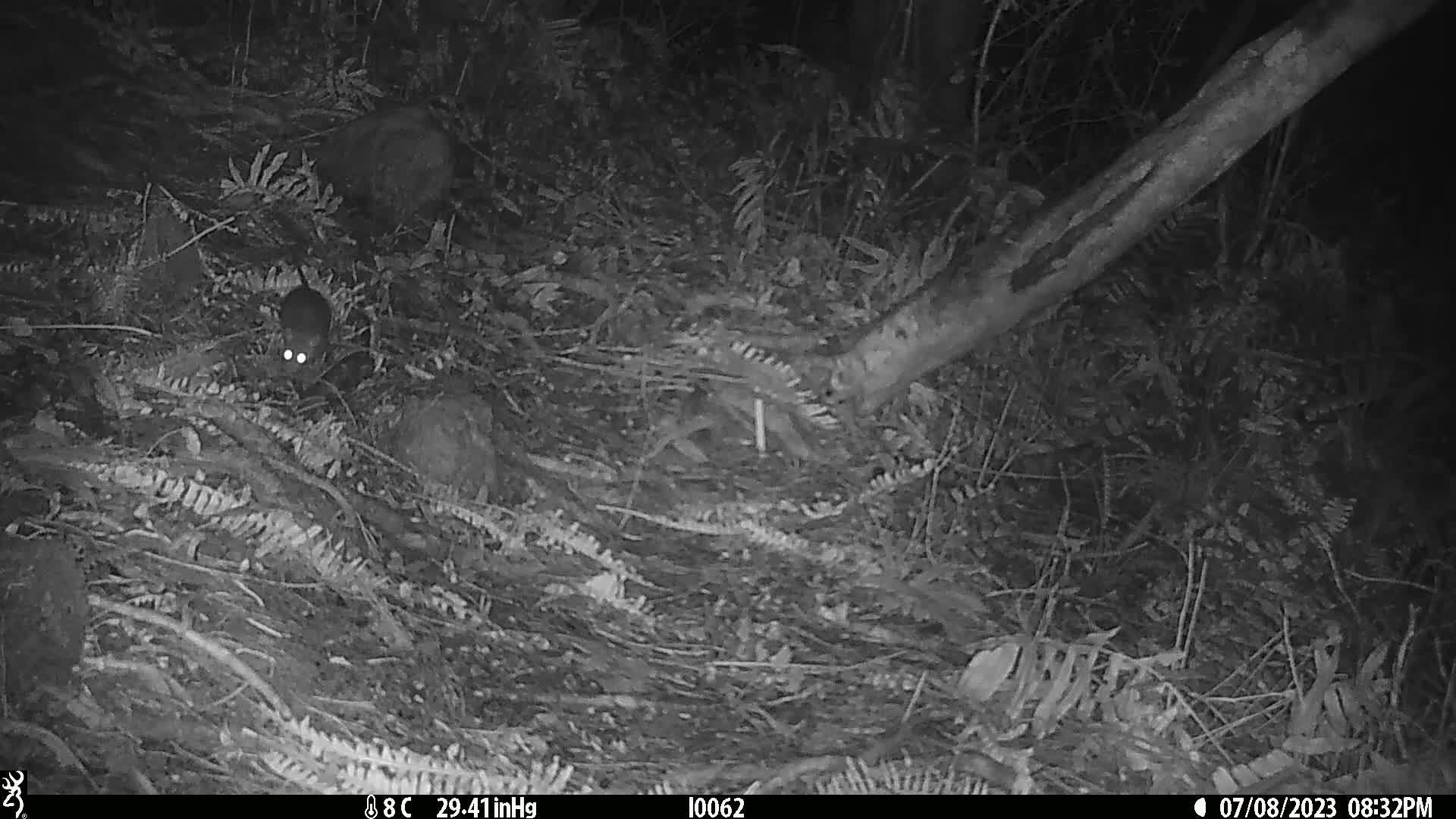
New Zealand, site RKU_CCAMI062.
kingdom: Animalia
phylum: Chordata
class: Mammalia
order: Rodentia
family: Muridae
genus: Rattus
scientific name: Rattus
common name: rat